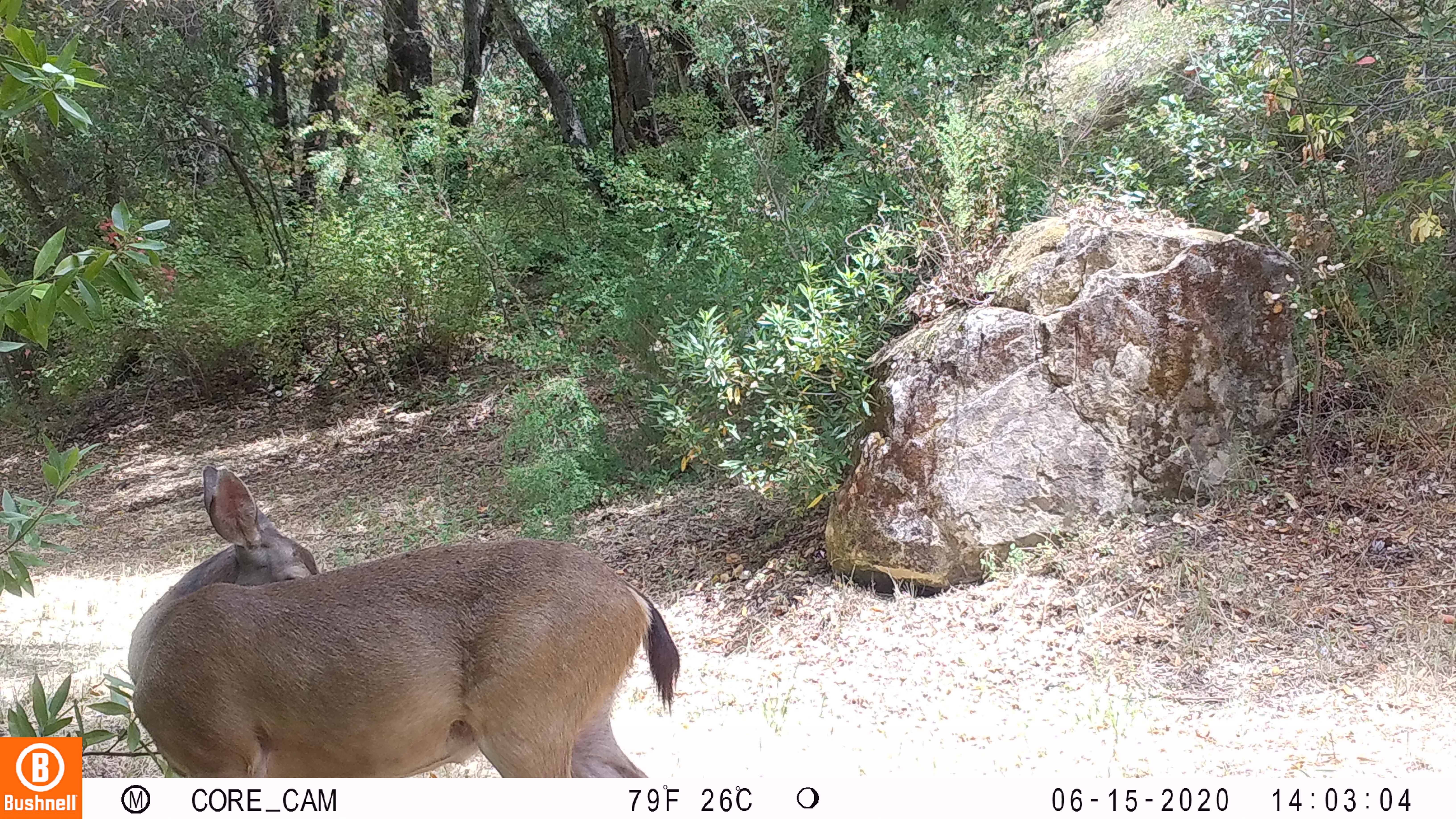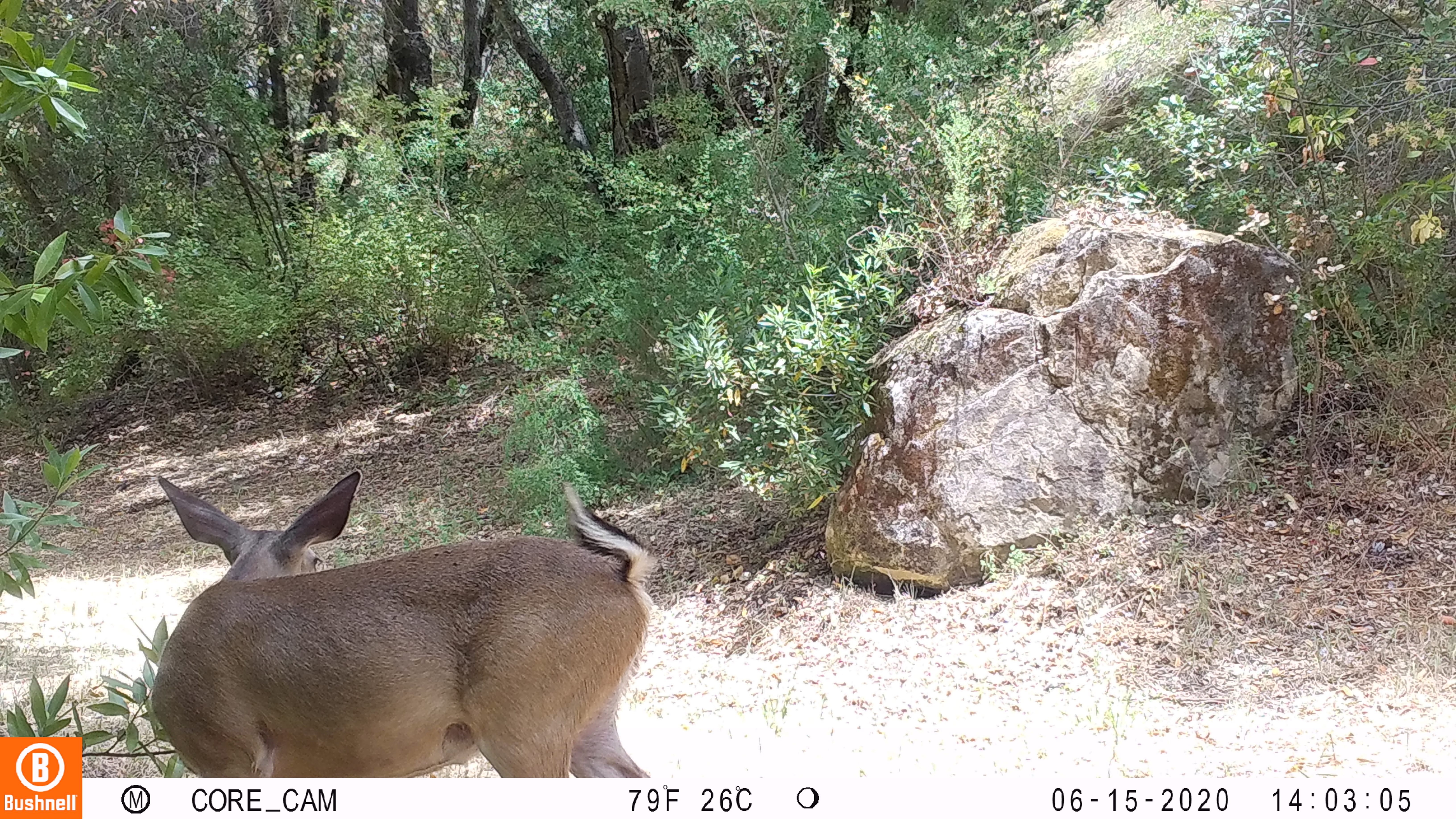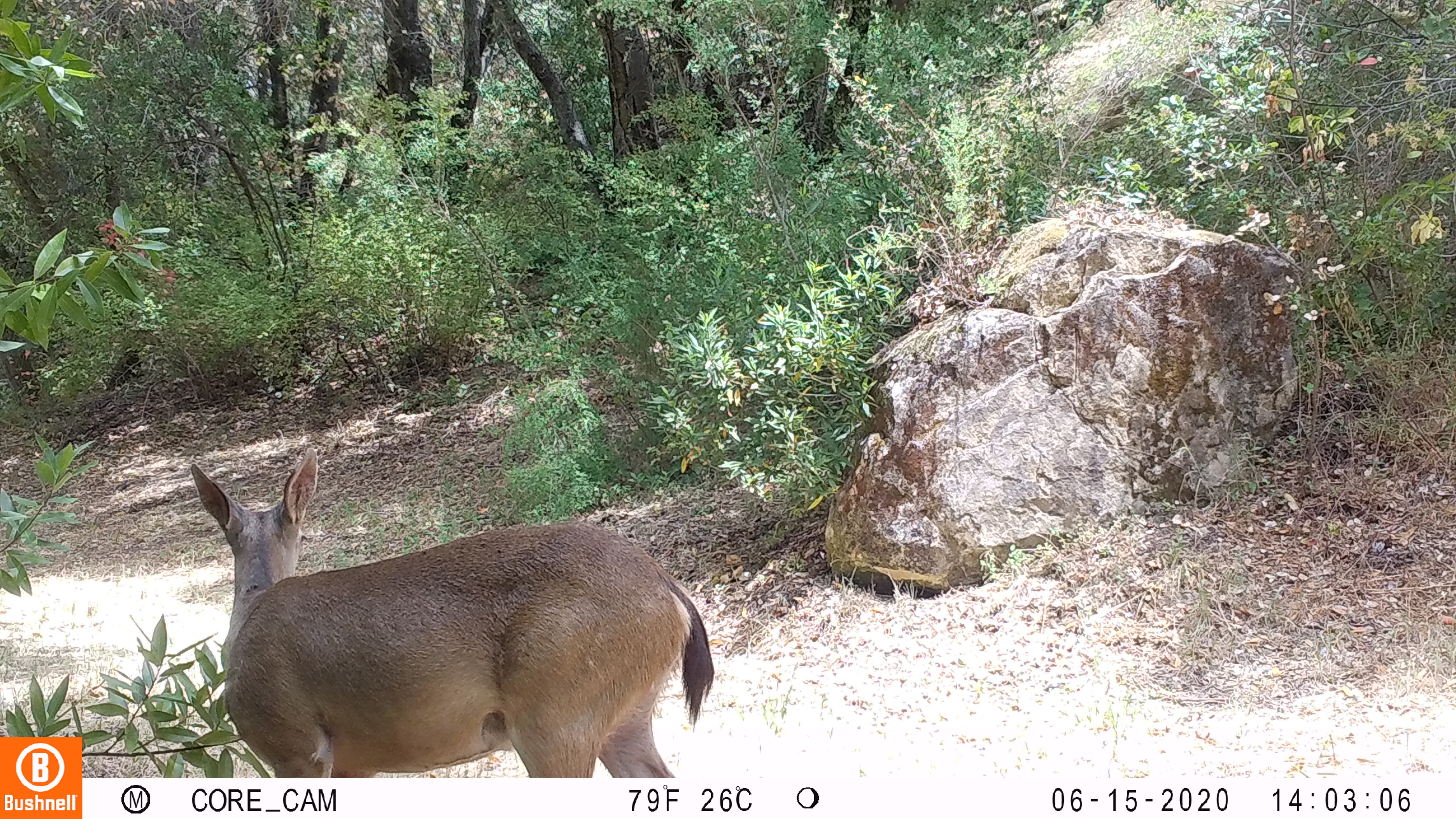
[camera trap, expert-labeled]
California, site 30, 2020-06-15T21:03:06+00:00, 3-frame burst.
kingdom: Animalia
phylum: Chordata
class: Mammalia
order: Artiodactyla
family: Cervidae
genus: Odocoileus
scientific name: Odocoileus hemionus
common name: mule deer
Mule deer (Odocoileus hemionus).